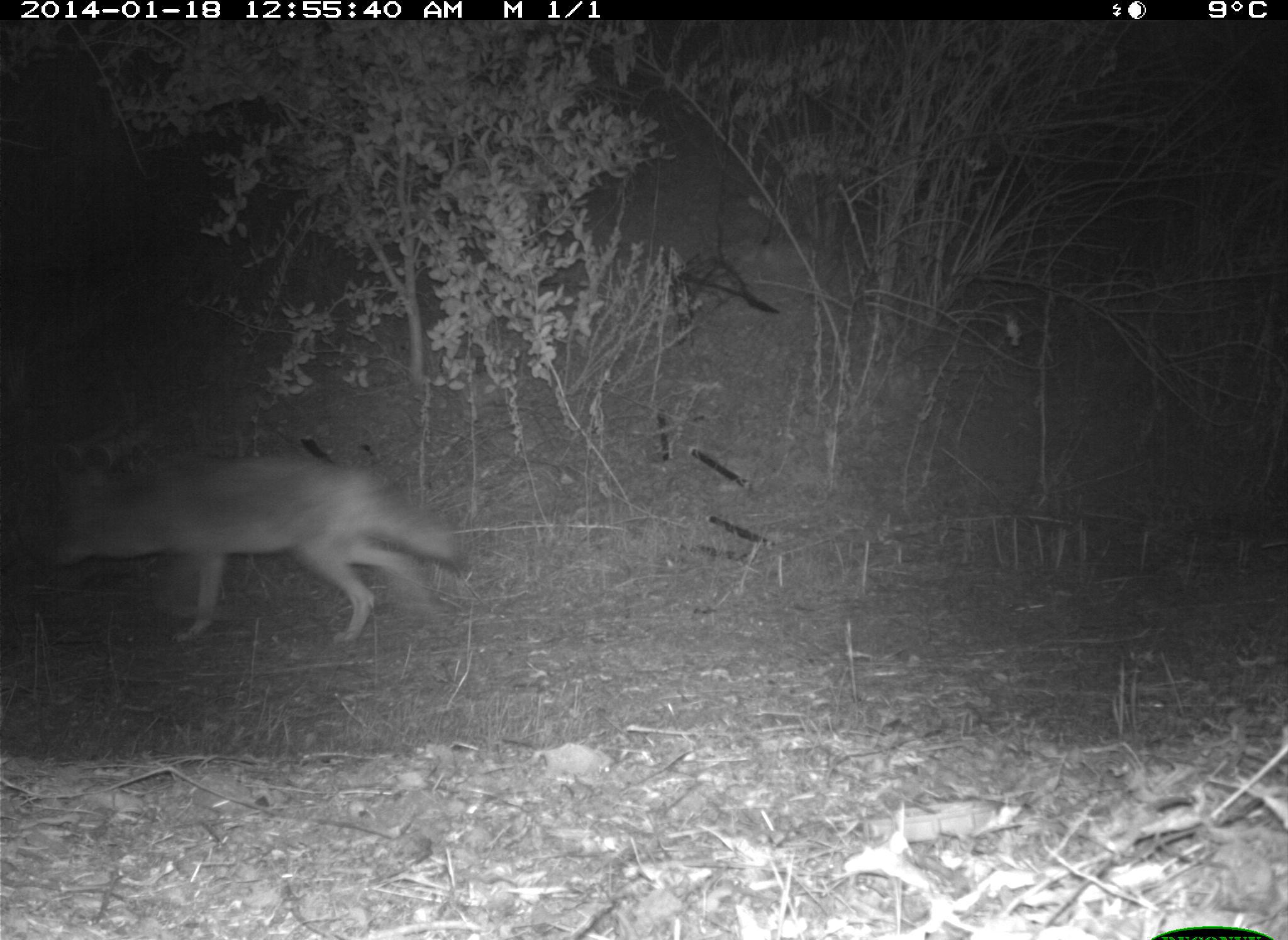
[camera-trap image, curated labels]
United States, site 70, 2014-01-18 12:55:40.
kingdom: Animalia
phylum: Chordata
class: Mammalia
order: Carnivora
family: Canidae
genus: Canis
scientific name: Canis latrans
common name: coyote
Coyote (Canis latrans).